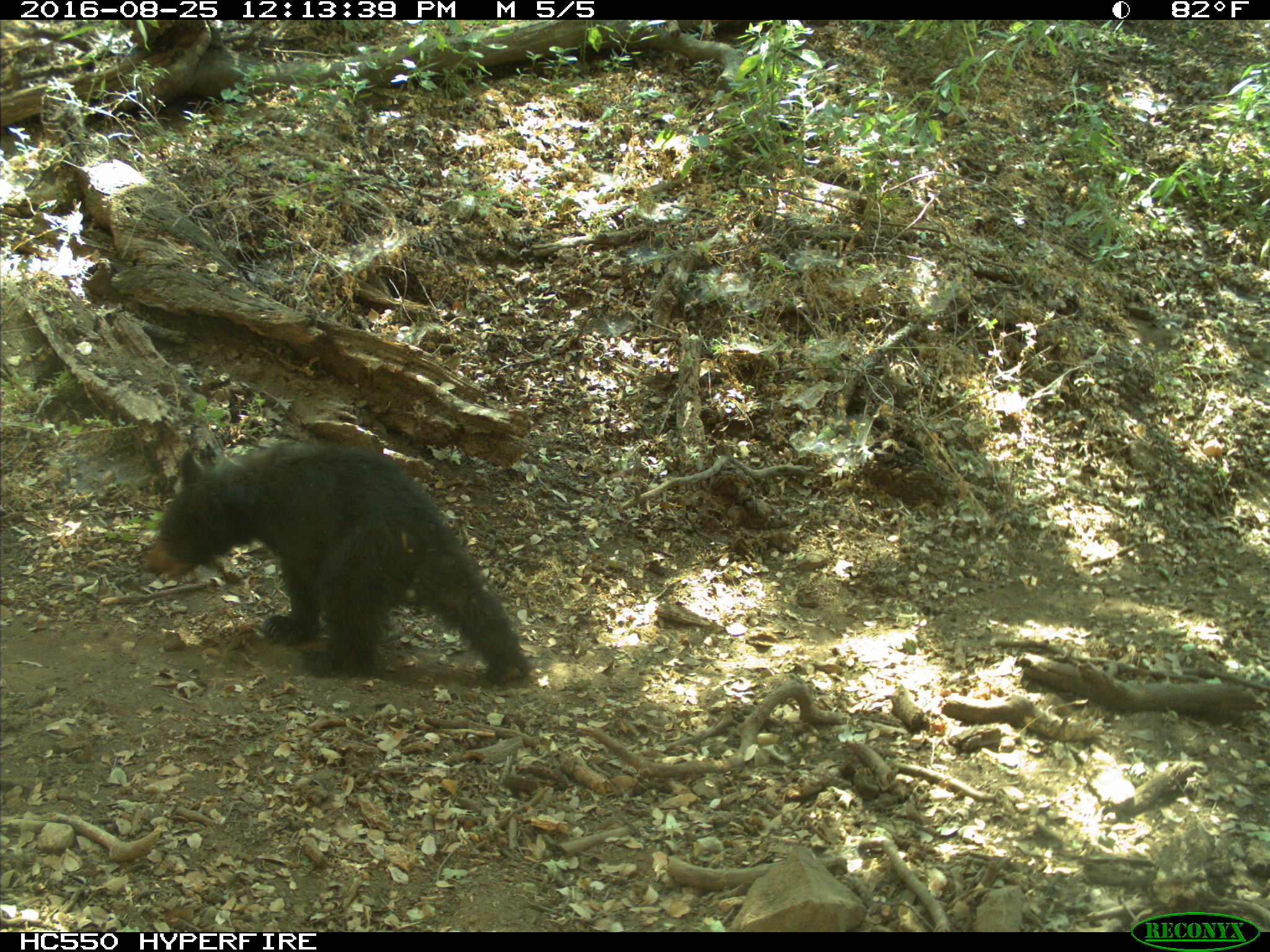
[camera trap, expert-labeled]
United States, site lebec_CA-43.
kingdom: Animalia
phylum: Chordata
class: Mammalia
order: Carnivora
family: Ursidae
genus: Ursus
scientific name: Ursus americanus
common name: american black bear